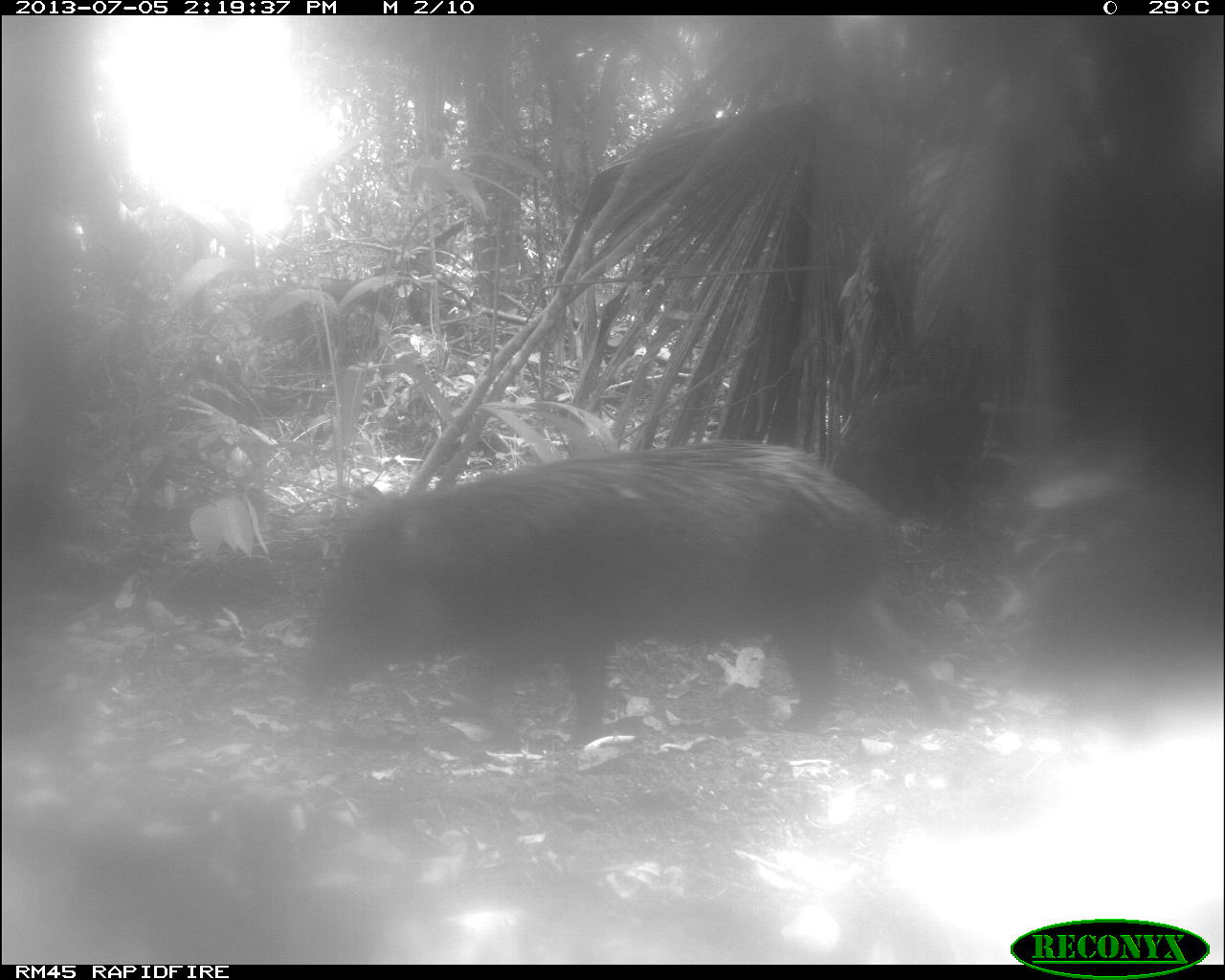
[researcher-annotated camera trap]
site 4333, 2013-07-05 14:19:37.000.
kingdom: Animalia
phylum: Chordata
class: Mammalia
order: Artiodactyla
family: Tayassuidae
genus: Tayassu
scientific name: Tayassu pecari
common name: white-lipped peccary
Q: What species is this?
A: Tayassu pecari (white-lipped peccary).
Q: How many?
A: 2.